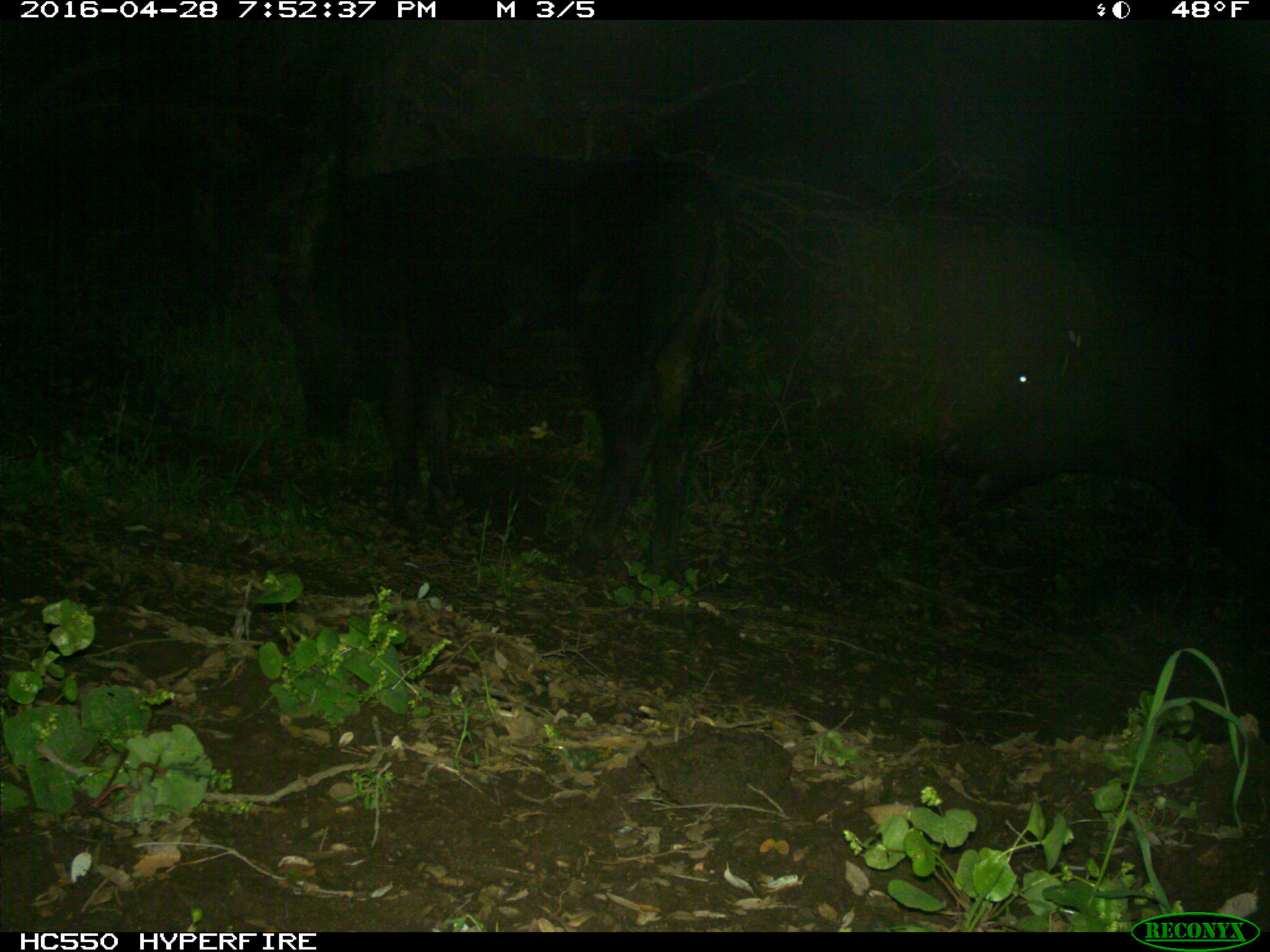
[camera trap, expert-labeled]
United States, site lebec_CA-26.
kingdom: Animalia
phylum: Chordata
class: Mammalia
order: Artiodactyla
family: Bovidae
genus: Bos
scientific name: Bos taurus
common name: domestic cow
Bos taurus (domestic cow).